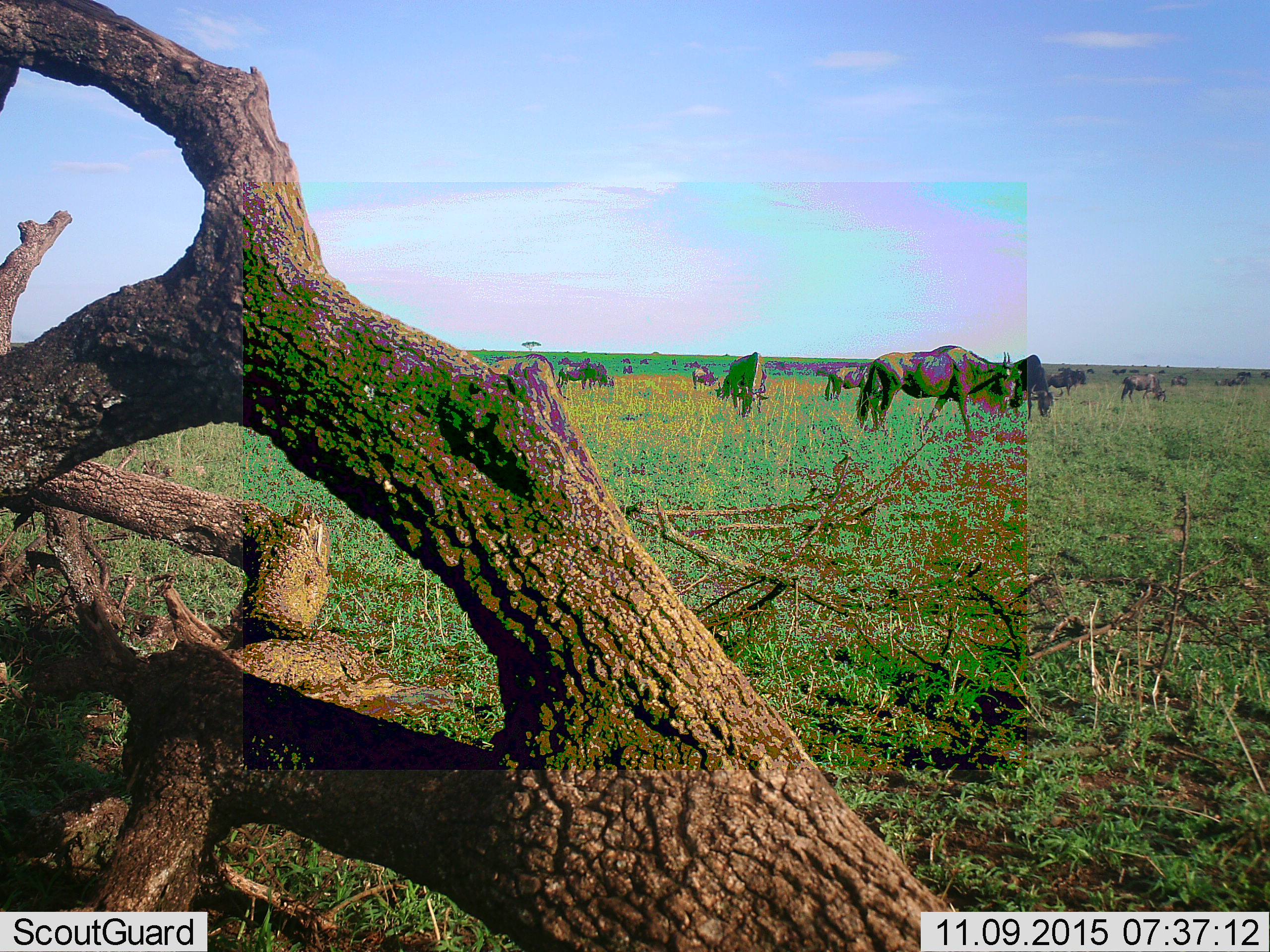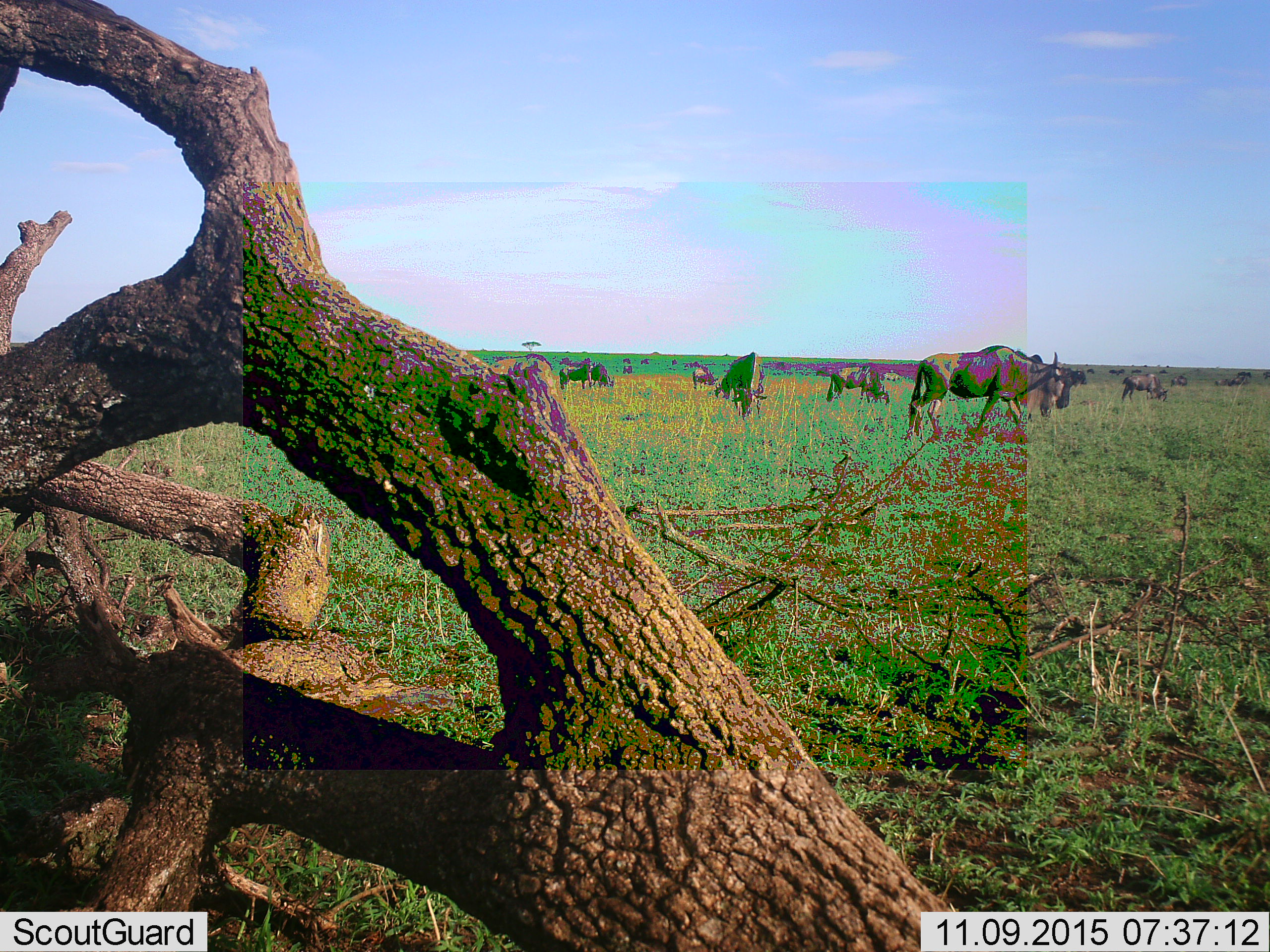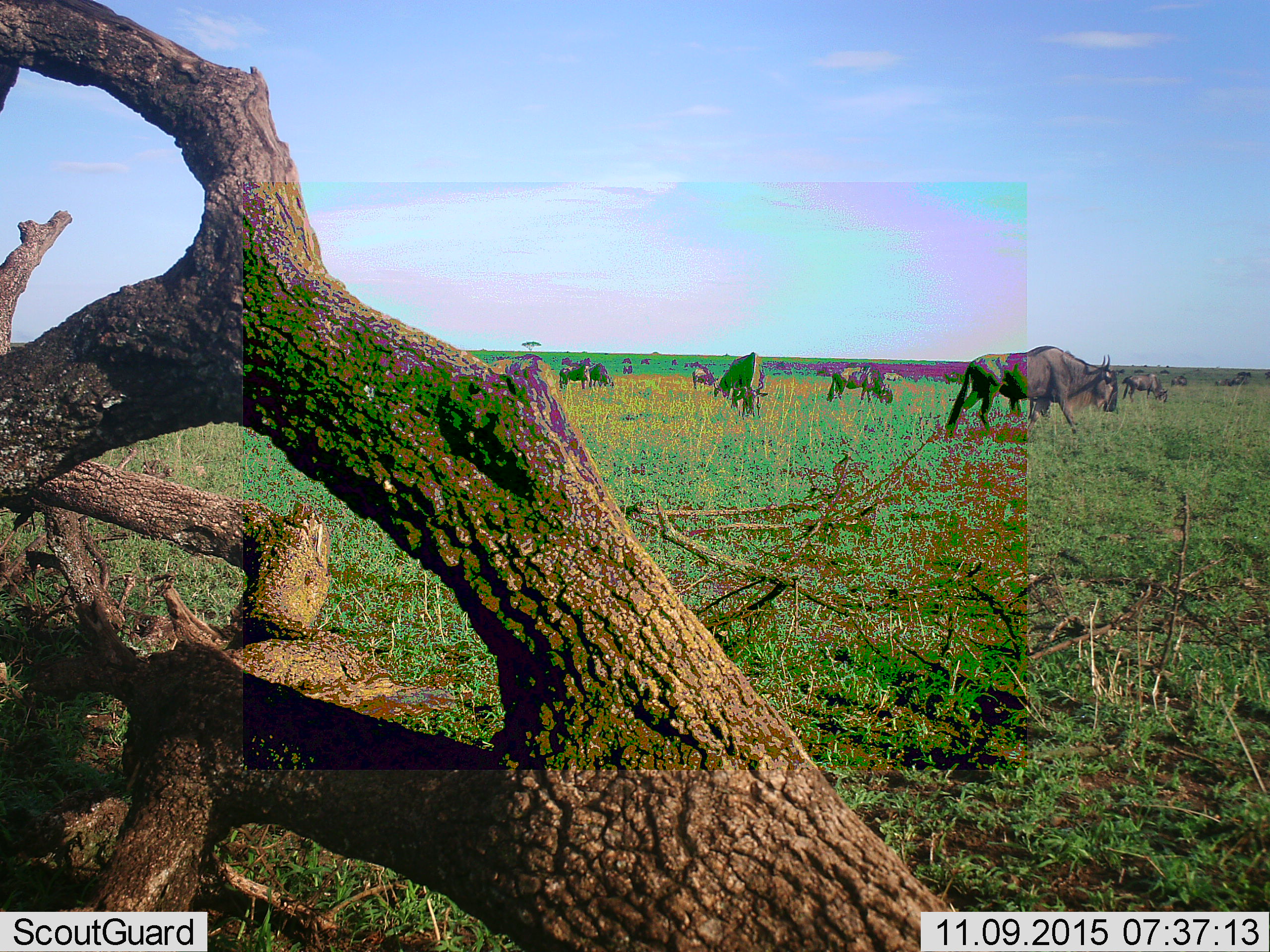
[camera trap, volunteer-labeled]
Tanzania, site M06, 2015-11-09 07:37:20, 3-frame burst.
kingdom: Animalia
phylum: Chordata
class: Mammalia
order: Artiodactyla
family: Bovidae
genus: Connochaetes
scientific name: Connochaetes taurinus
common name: blue wildebeest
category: wildebeest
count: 11-50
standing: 100%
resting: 29%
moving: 57%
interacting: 0%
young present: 14%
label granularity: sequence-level